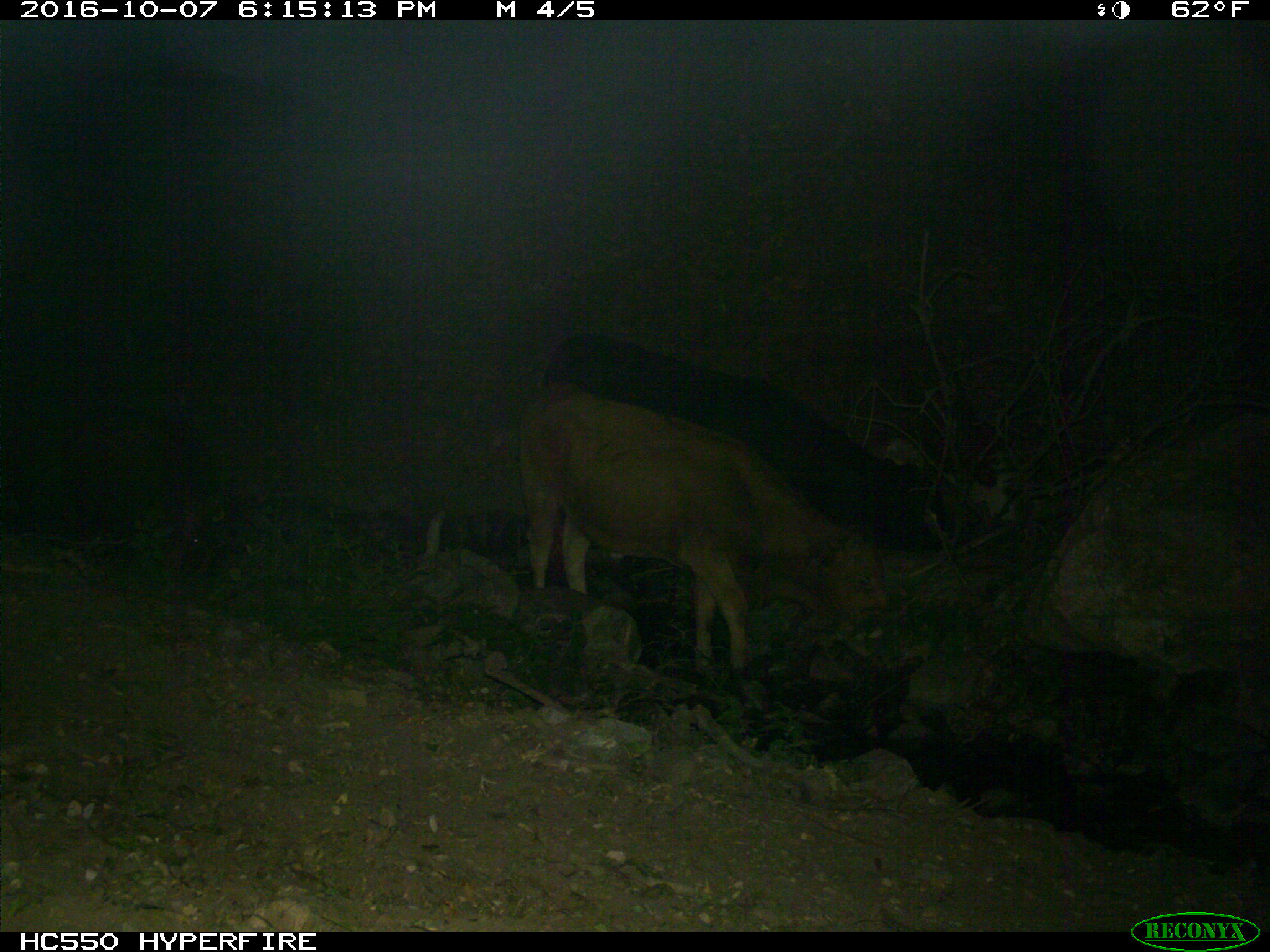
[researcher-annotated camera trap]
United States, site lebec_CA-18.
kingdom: Animalia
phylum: Chordata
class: Mammalia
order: Artiodactyla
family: Bovidae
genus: Bos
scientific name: Bos taurus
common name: domestic cow